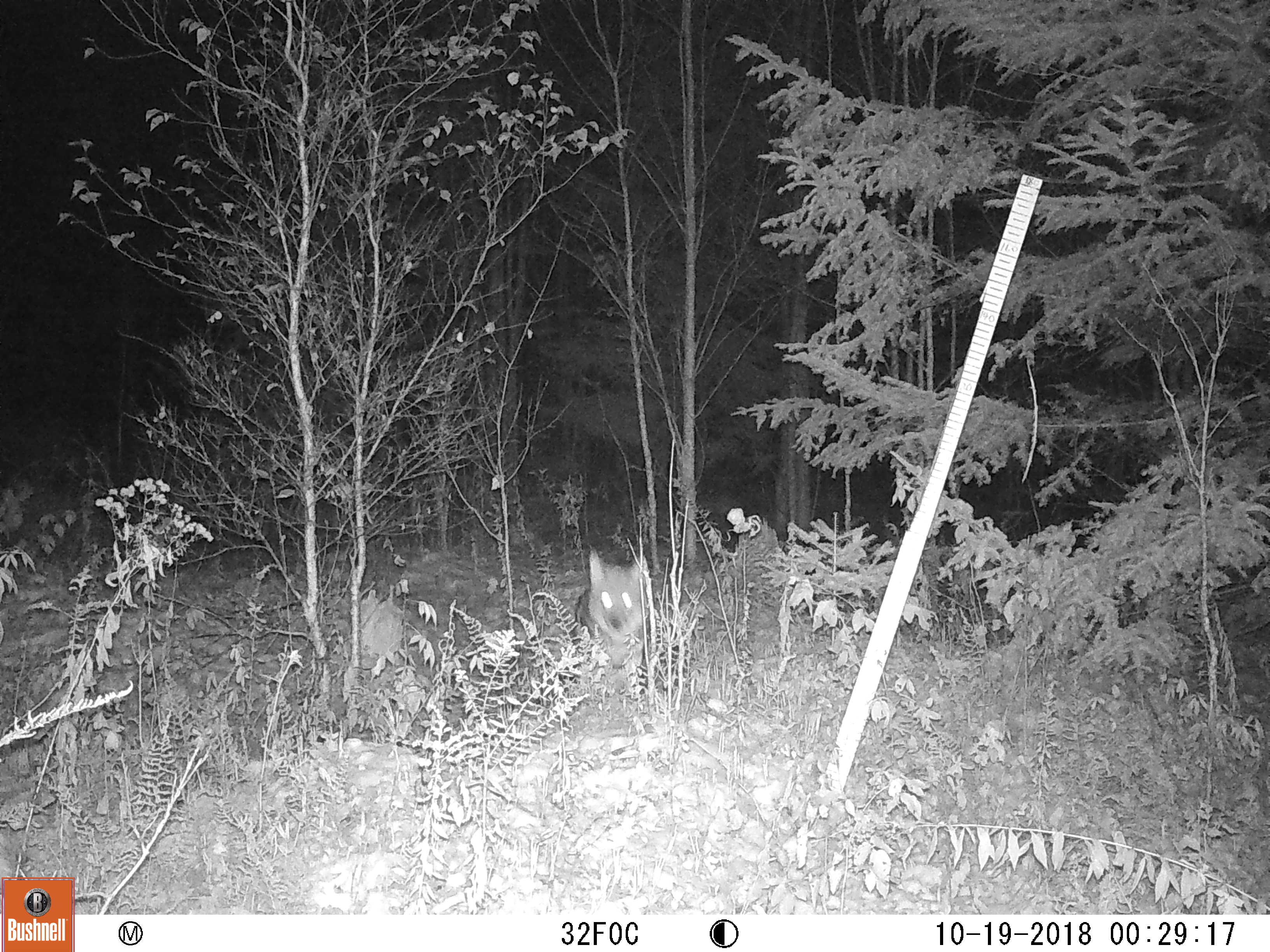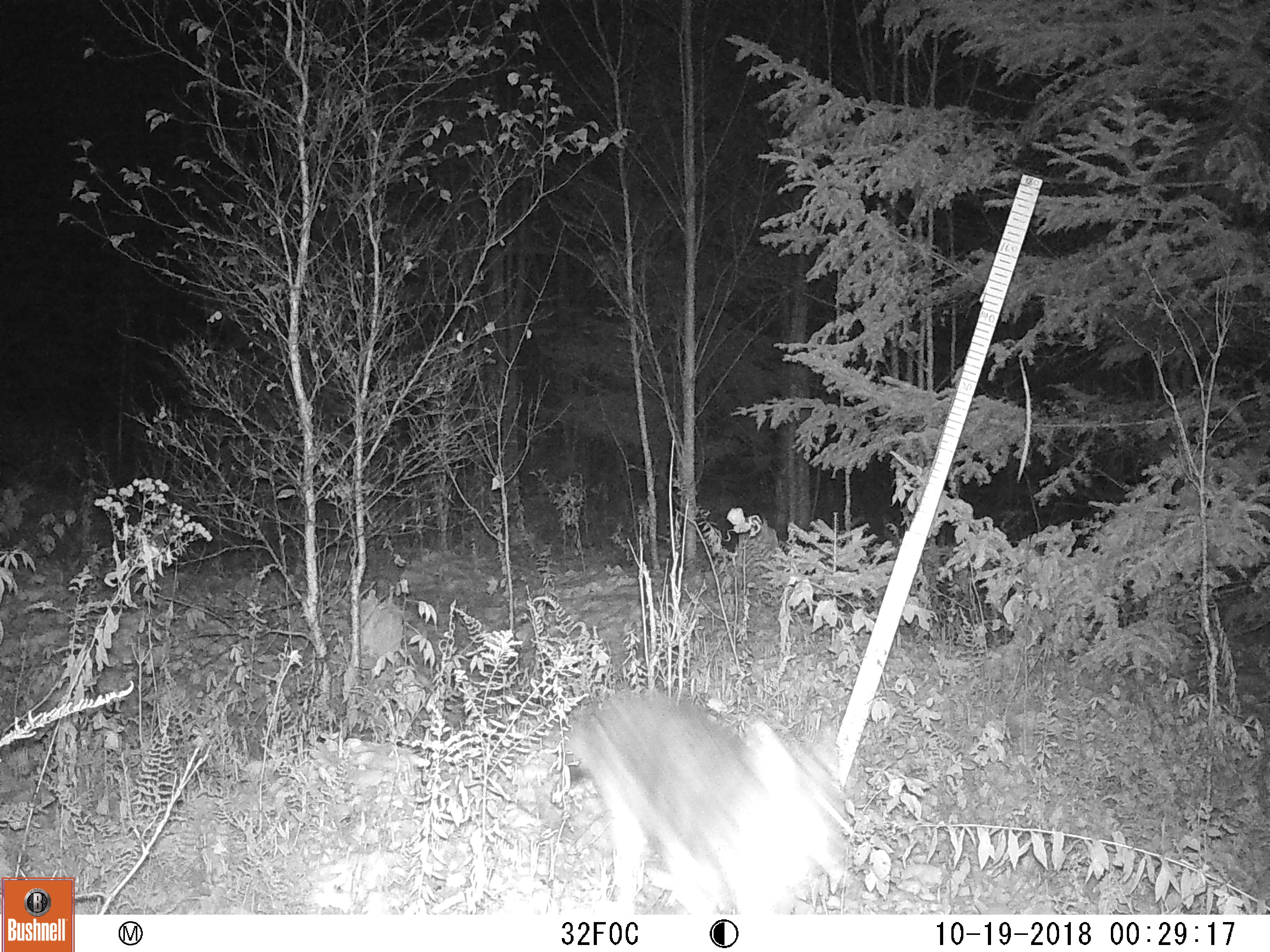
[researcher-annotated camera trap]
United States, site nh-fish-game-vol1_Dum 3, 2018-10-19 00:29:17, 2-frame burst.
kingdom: Animalia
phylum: Chordata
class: Mammalia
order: Carnivora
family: Canidae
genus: Canis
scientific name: Canis latrans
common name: coyote